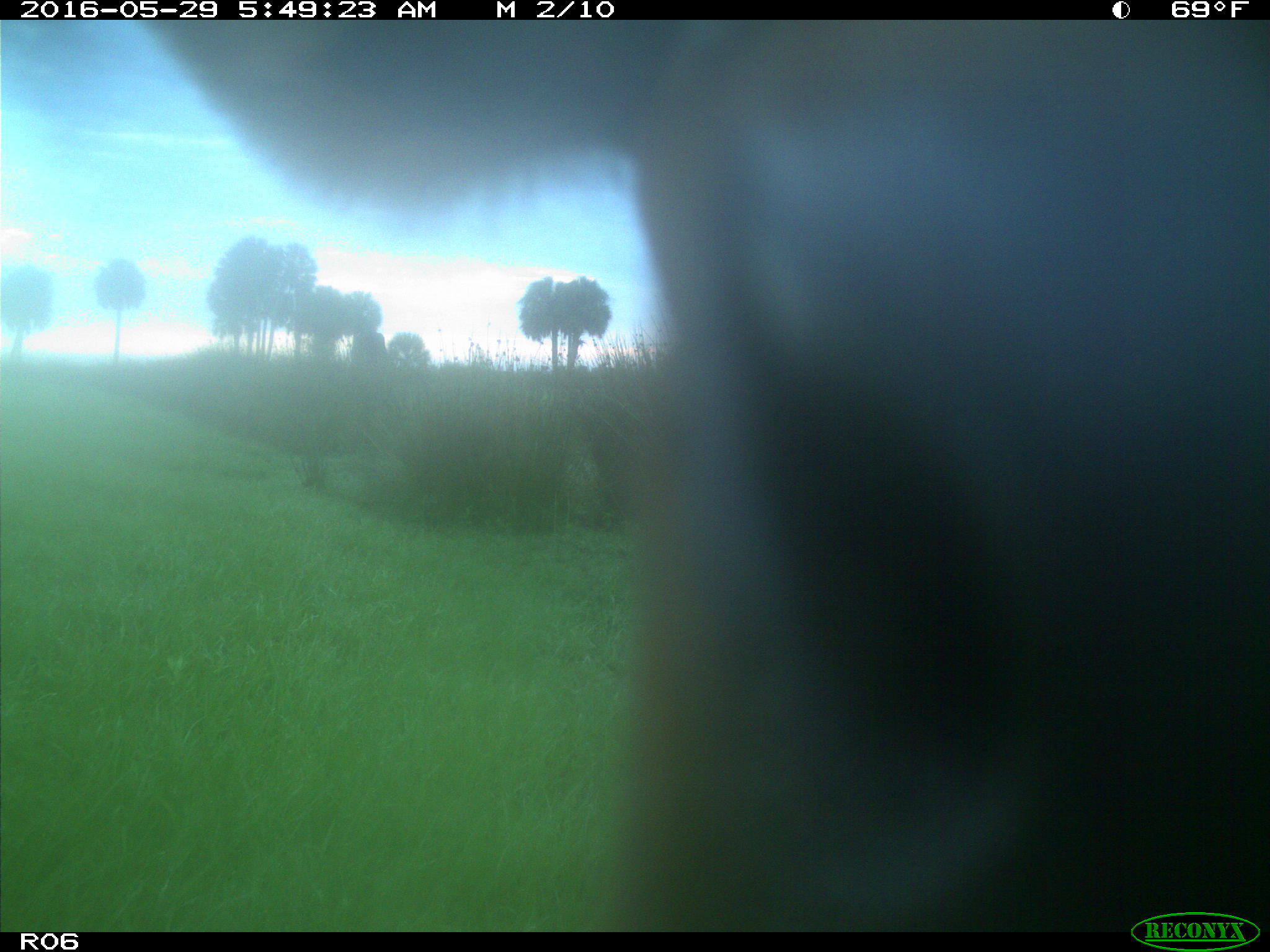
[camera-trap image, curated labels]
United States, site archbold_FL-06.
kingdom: Animalia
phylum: Chordata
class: Mammalia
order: Artiodactyla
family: Bovidae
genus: Bos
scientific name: Bos taurus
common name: domestic cow